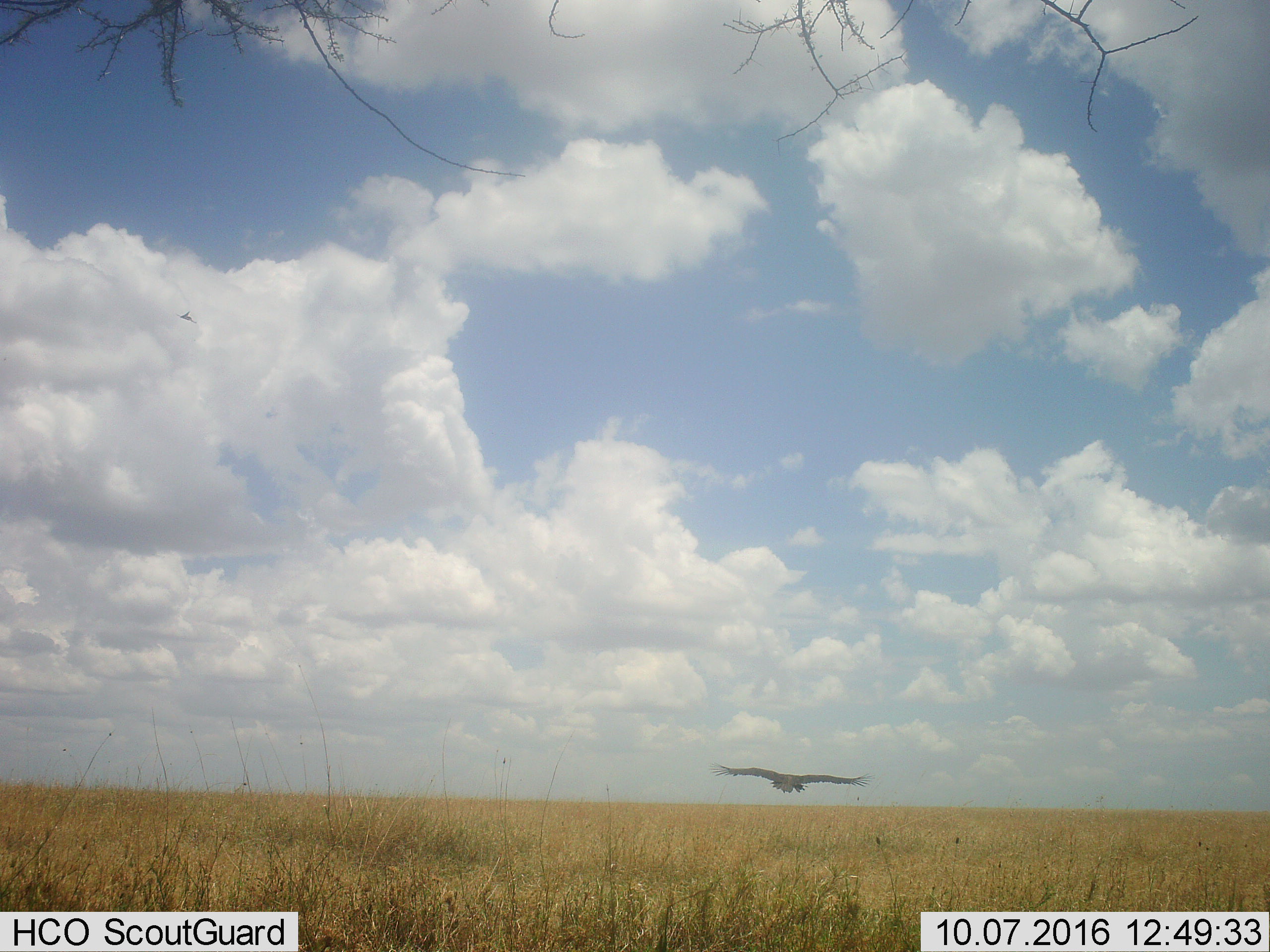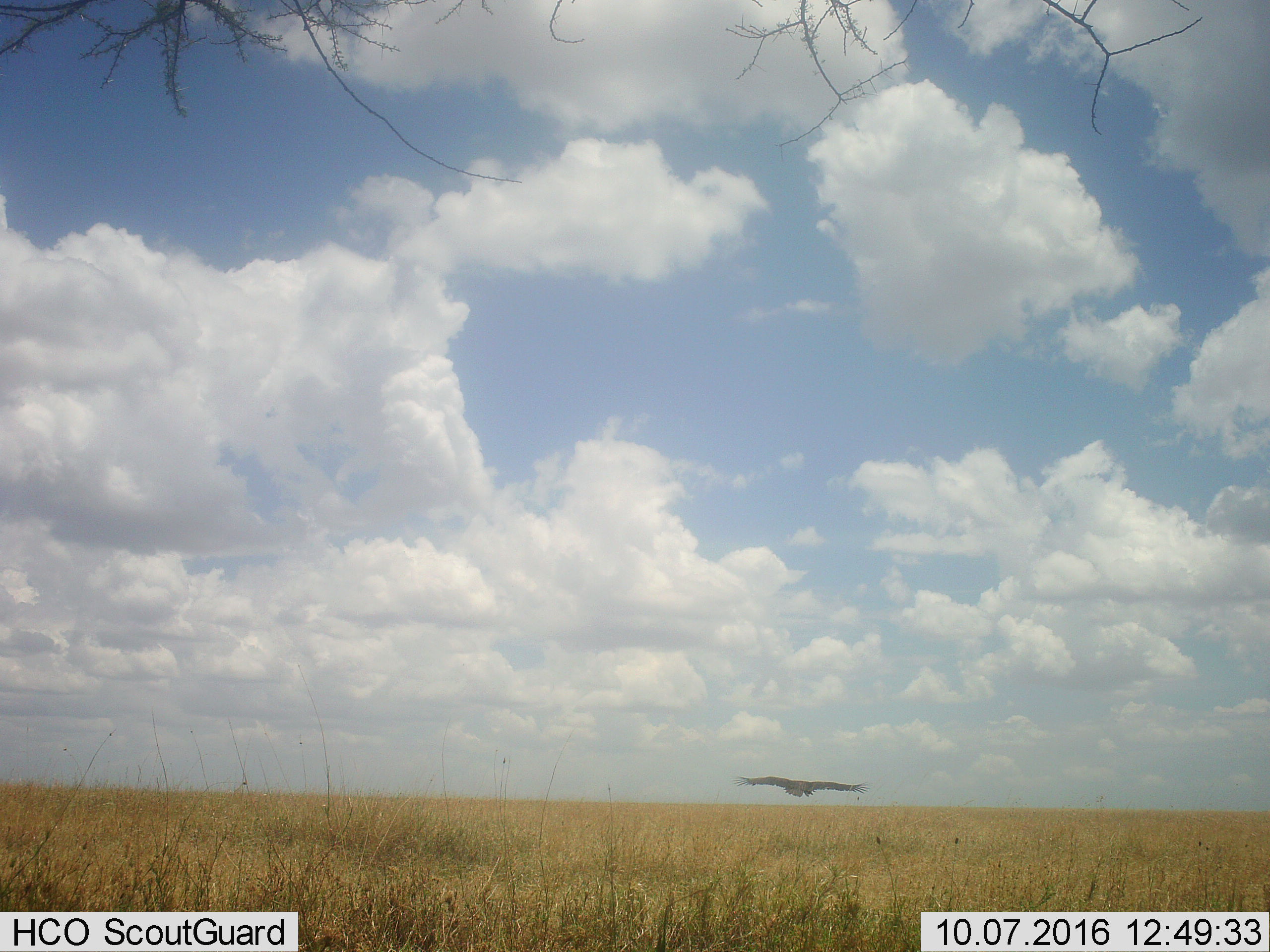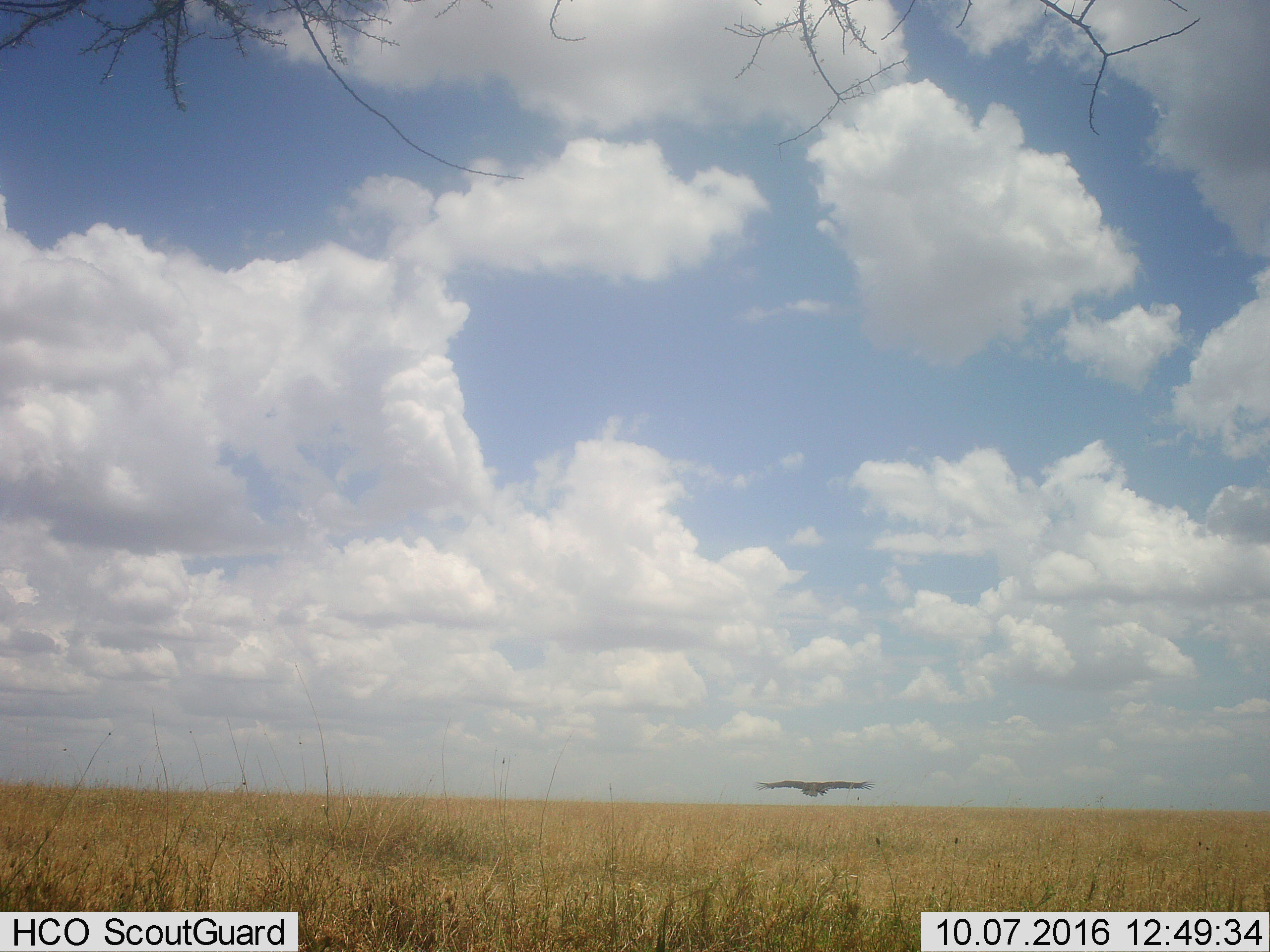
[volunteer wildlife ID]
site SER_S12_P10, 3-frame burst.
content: unidentified animal